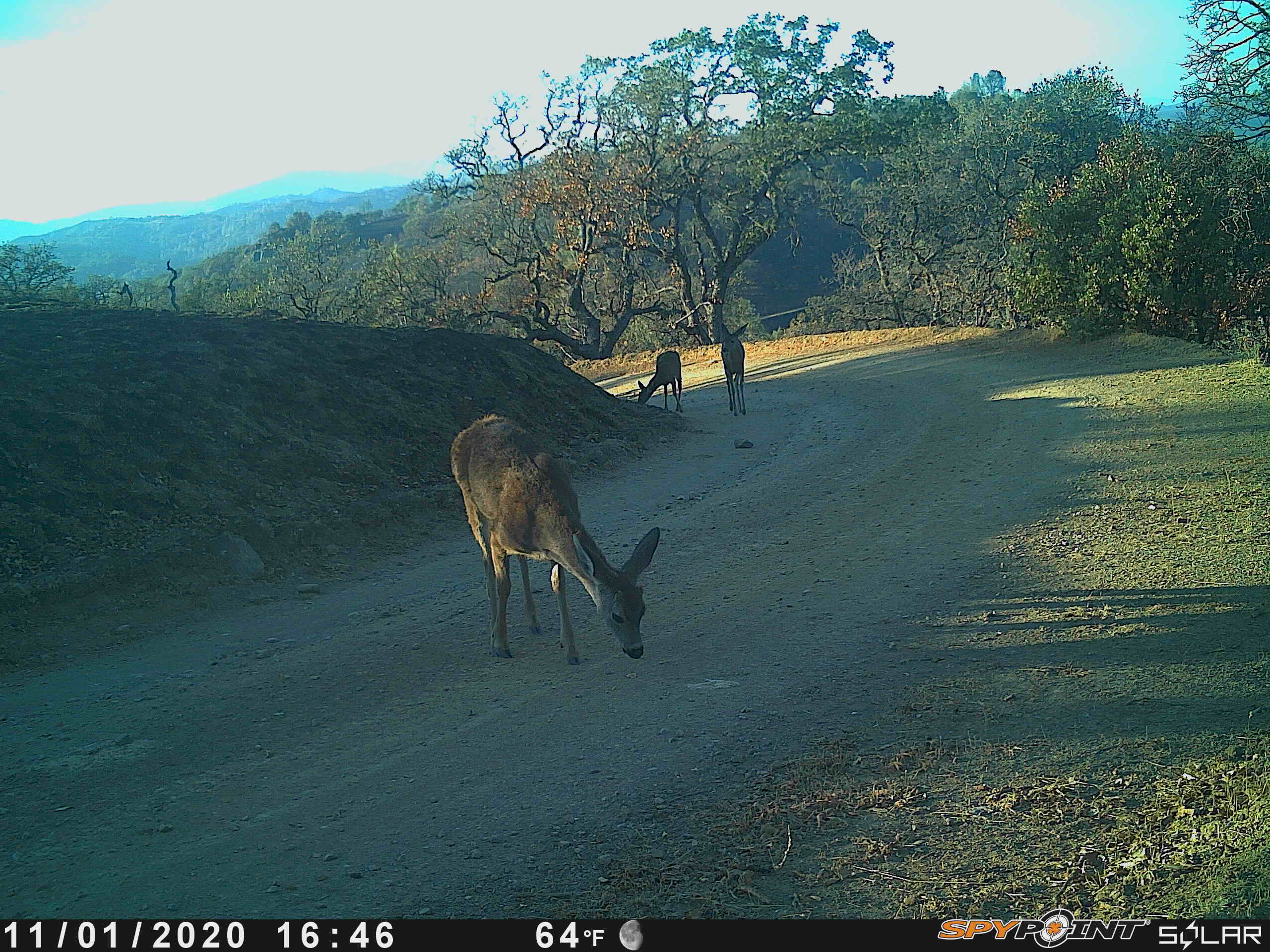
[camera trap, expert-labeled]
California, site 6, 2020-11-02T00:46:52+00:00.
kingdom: Animalia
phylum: Chordata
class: Mammalia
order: Artiodactyla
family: Cervidae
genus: Odocoileus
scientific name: Odocoileus hemionus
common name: mule deer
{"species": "mule deer (Odocoileus hemionus)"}